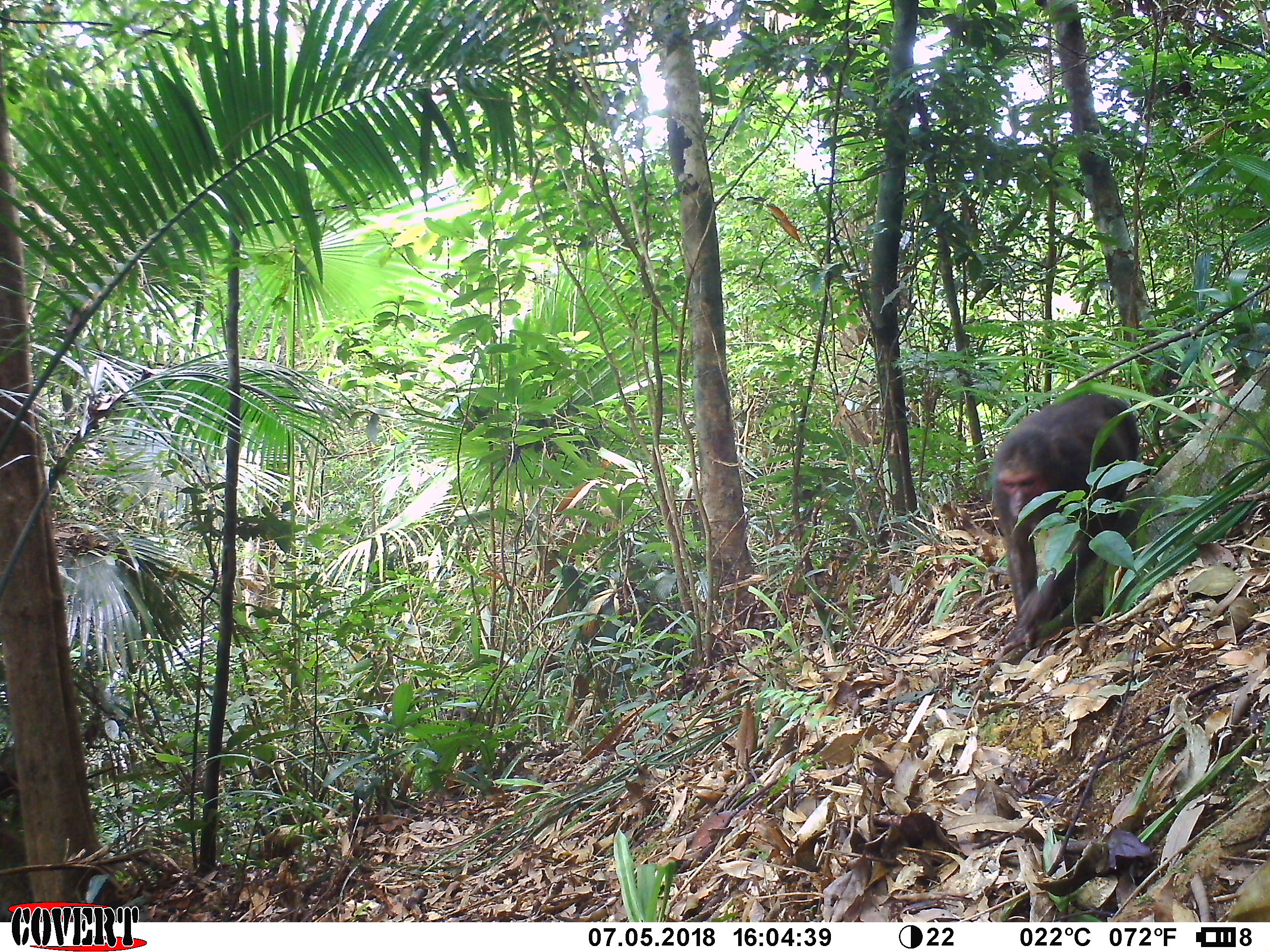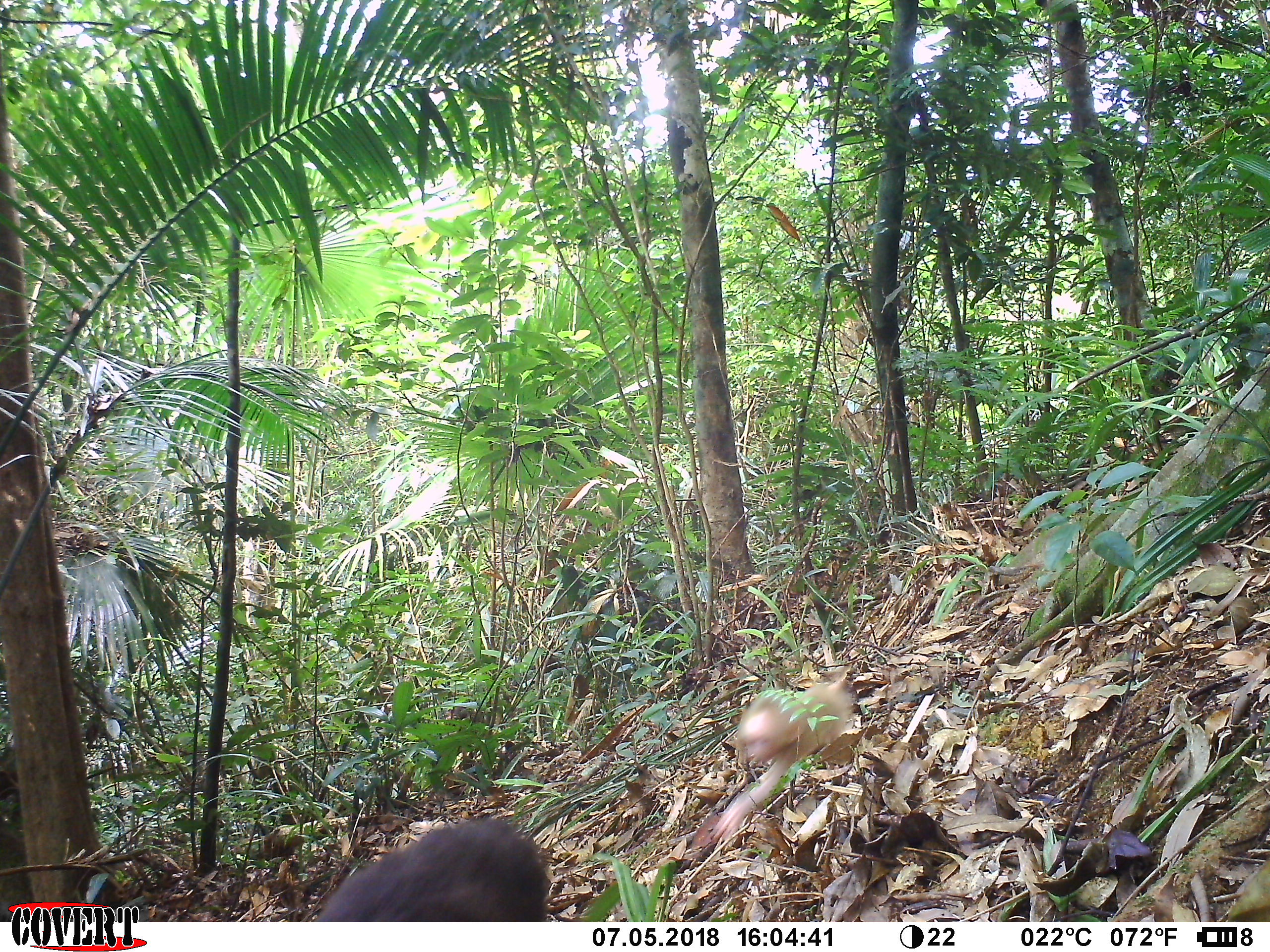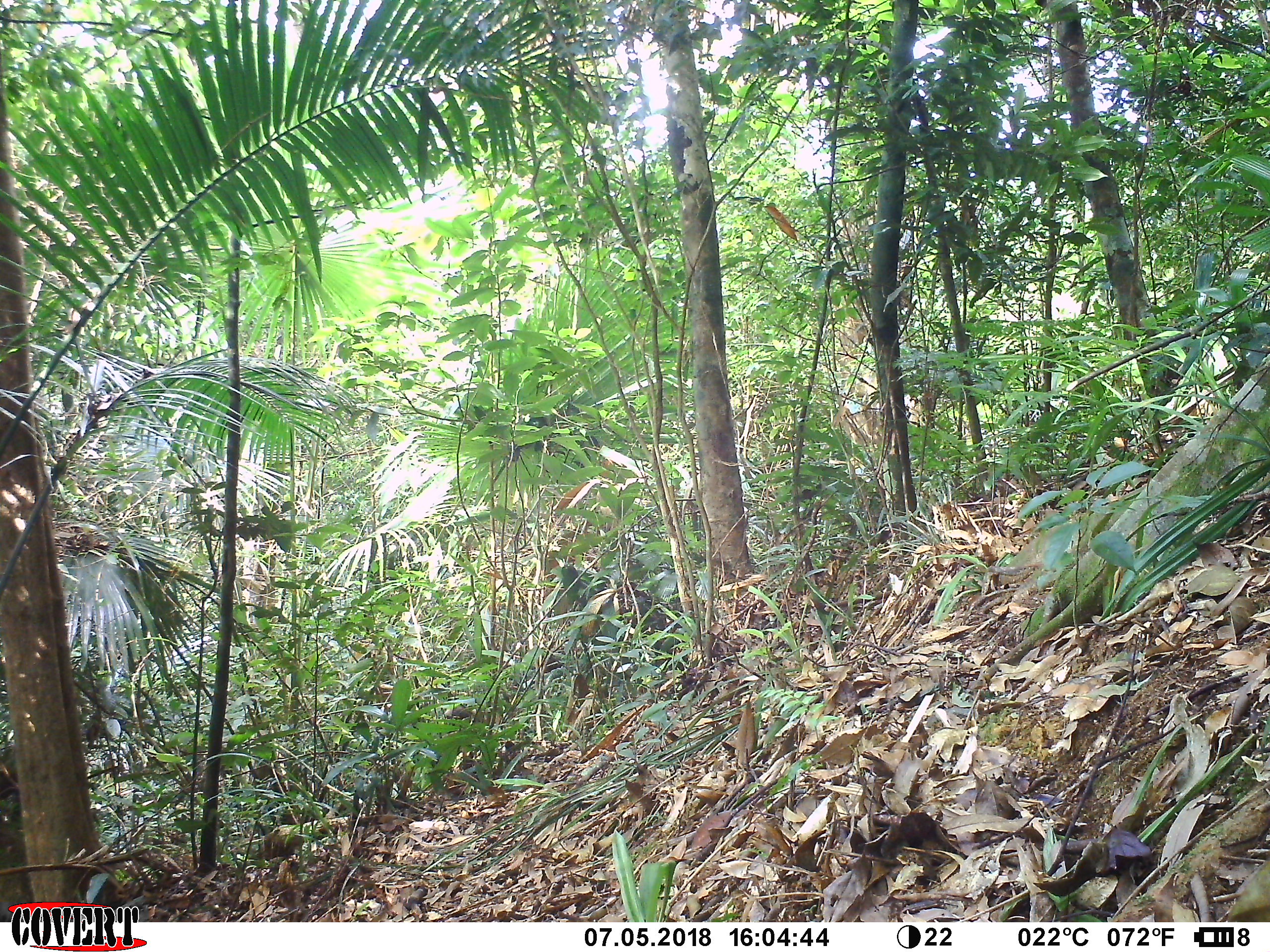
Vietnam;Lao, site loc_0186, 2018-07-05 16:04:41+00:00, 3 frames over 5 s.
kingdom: Animalia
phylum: Chordata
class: Mammalia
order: Primates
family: Cercopithecidae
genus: Macaca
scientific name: Macaca arctoides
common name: stump-tailed macaque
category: stump tailed macaque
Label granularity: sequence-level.